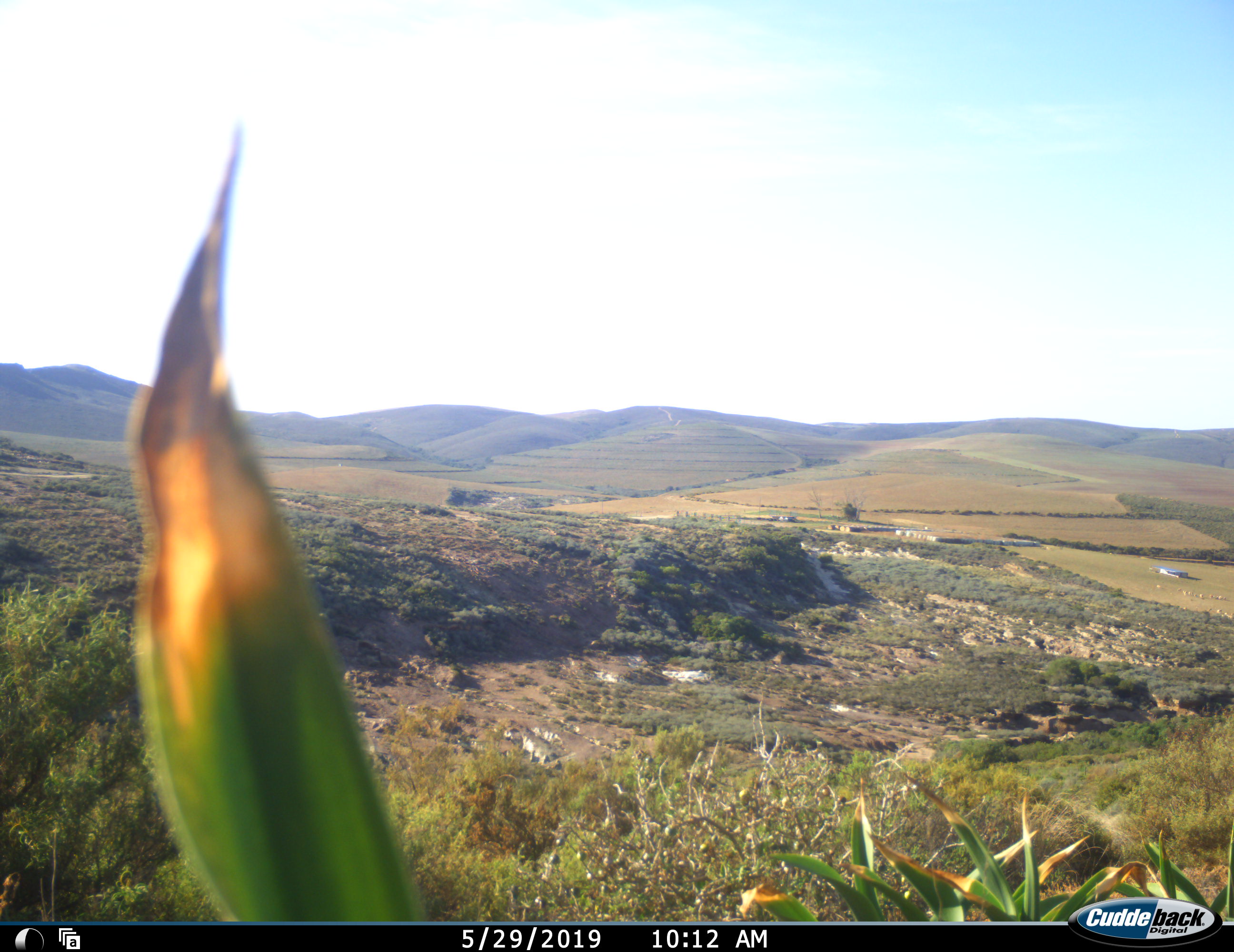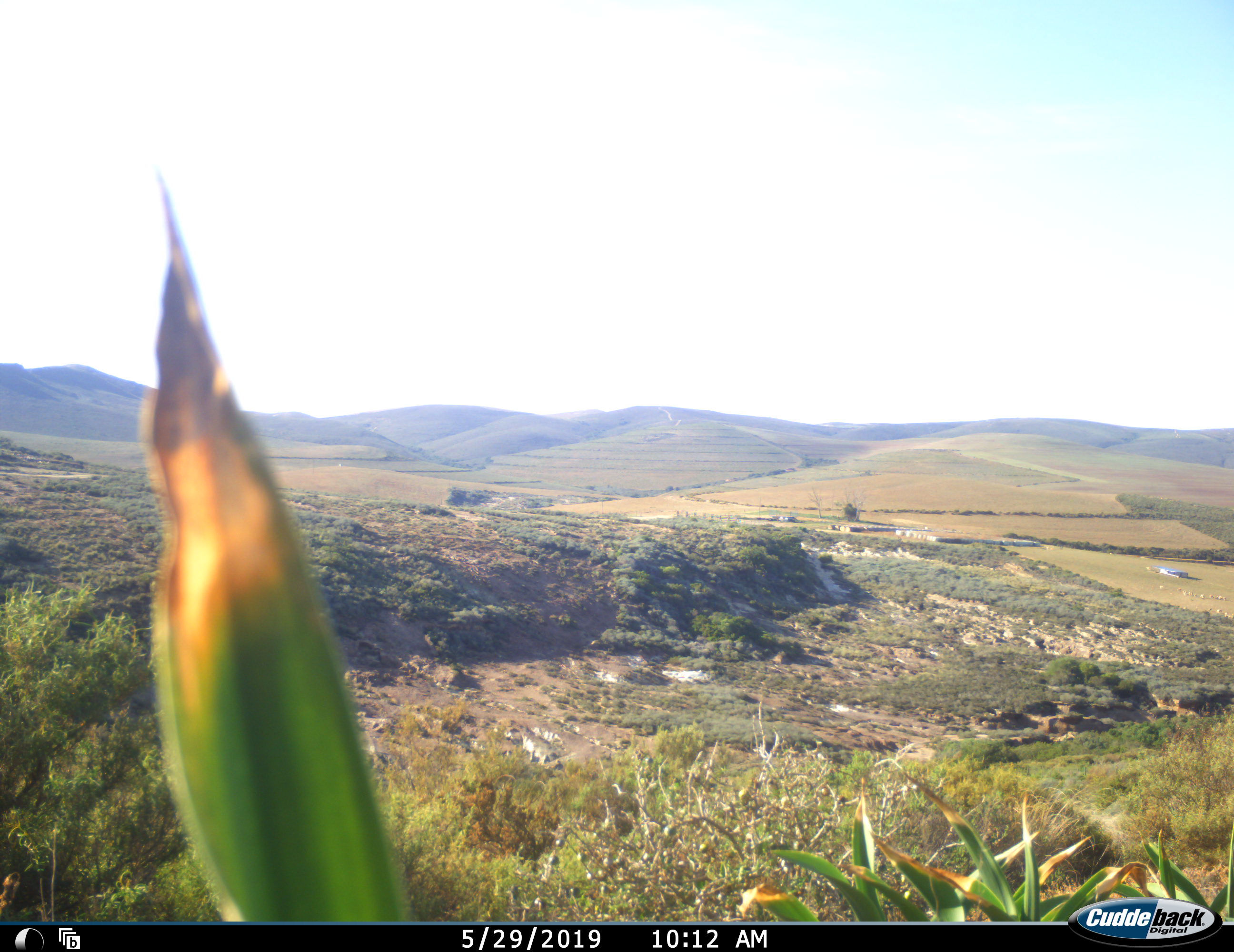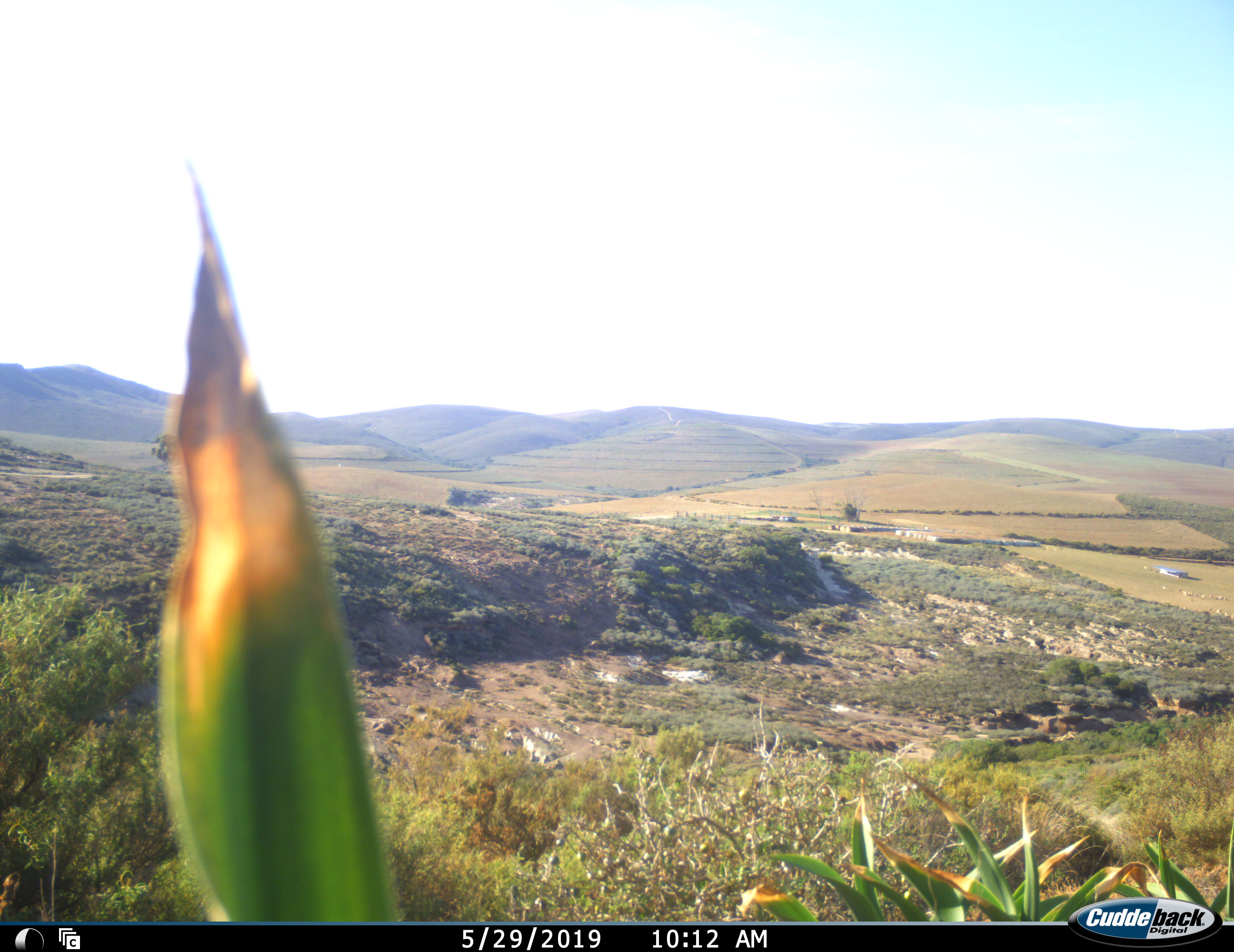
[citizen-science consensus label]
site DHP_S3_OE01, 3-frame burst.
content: unidentified animal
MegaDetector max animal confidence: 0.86